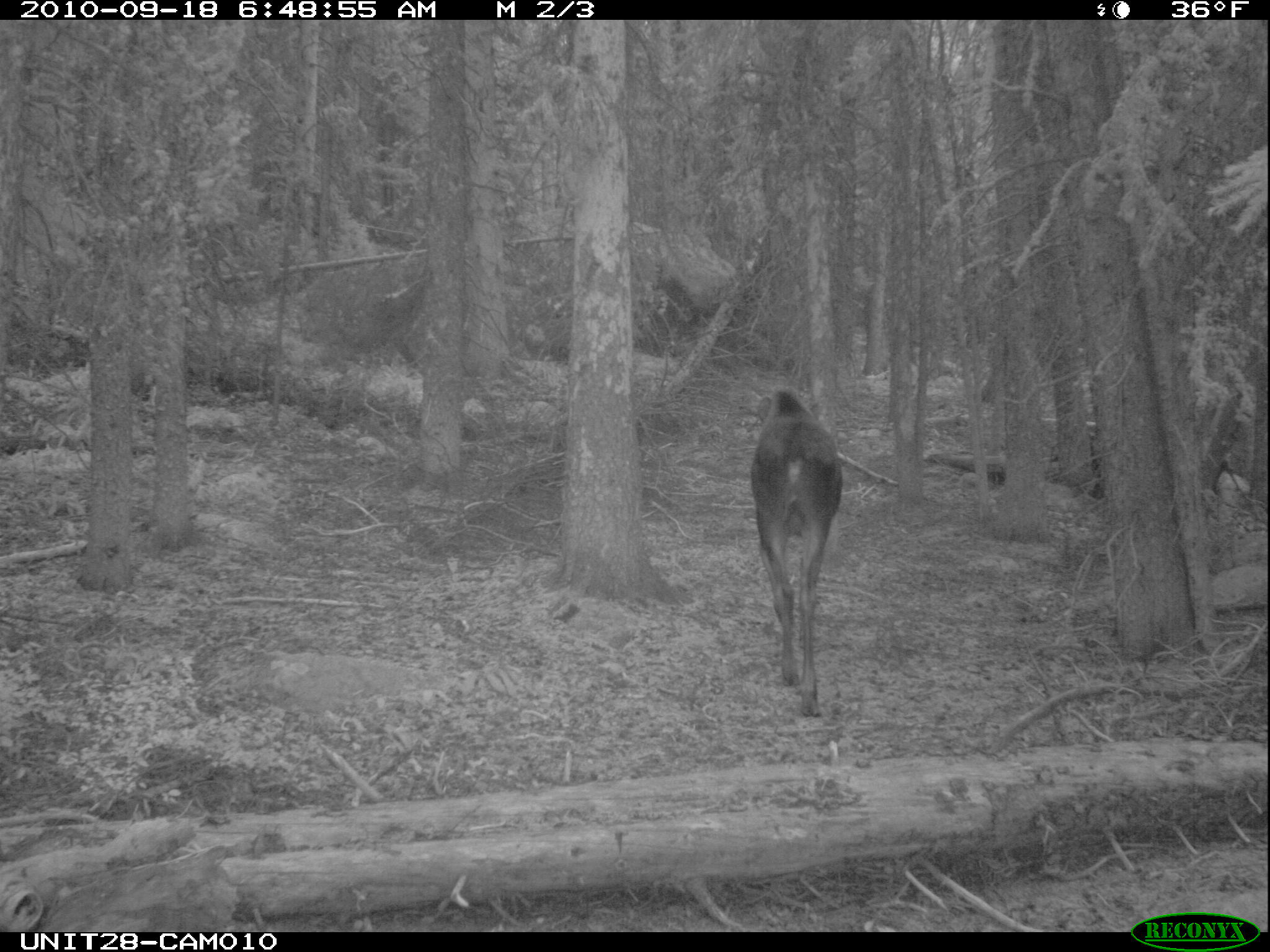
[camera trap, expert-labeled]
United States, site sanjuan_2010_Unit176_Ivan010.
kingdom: Animalia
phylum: Chordata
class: Mammalia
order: Artiodactyla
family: Cervidae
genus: Alces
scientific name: Alces alces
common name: moose